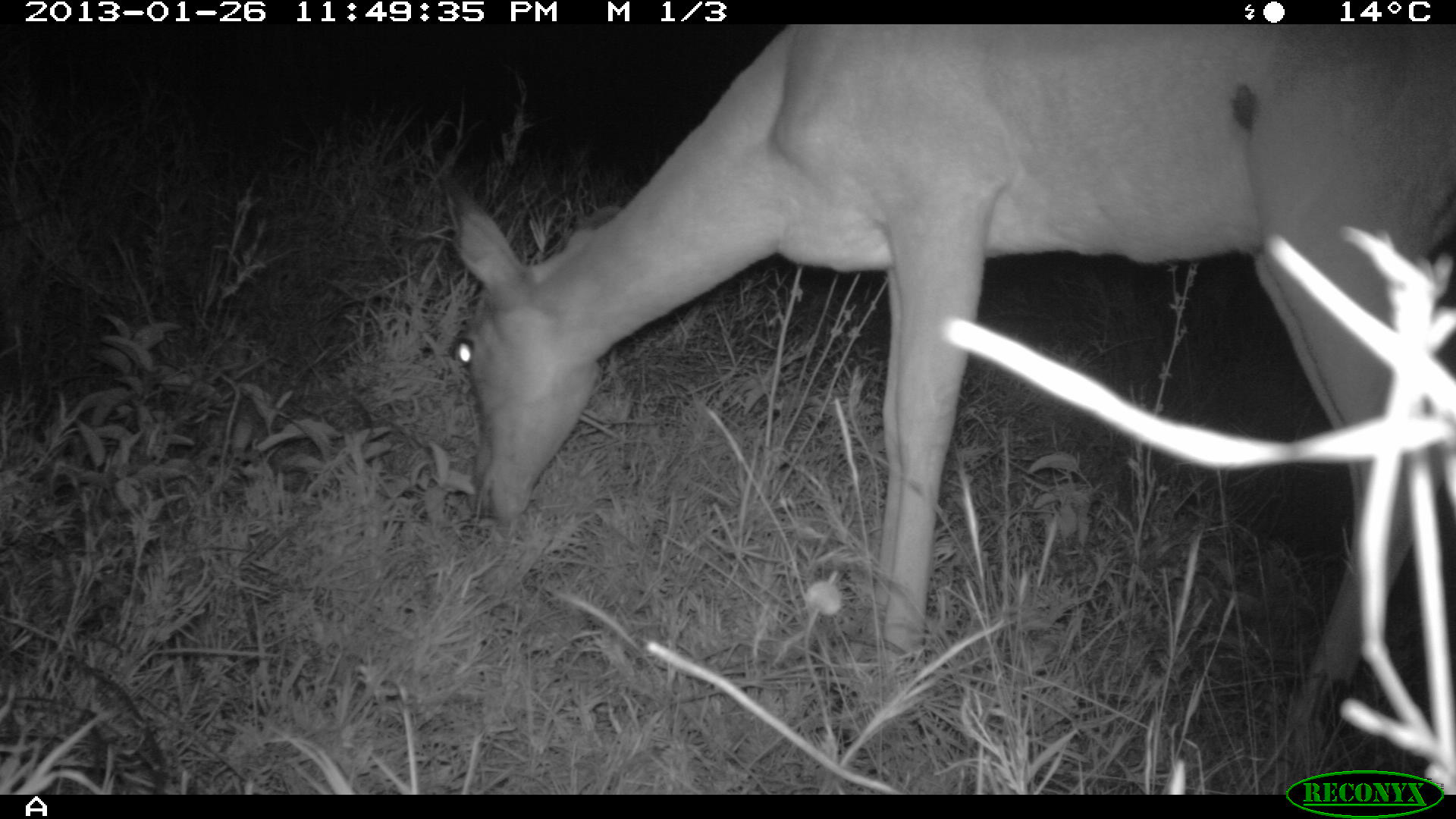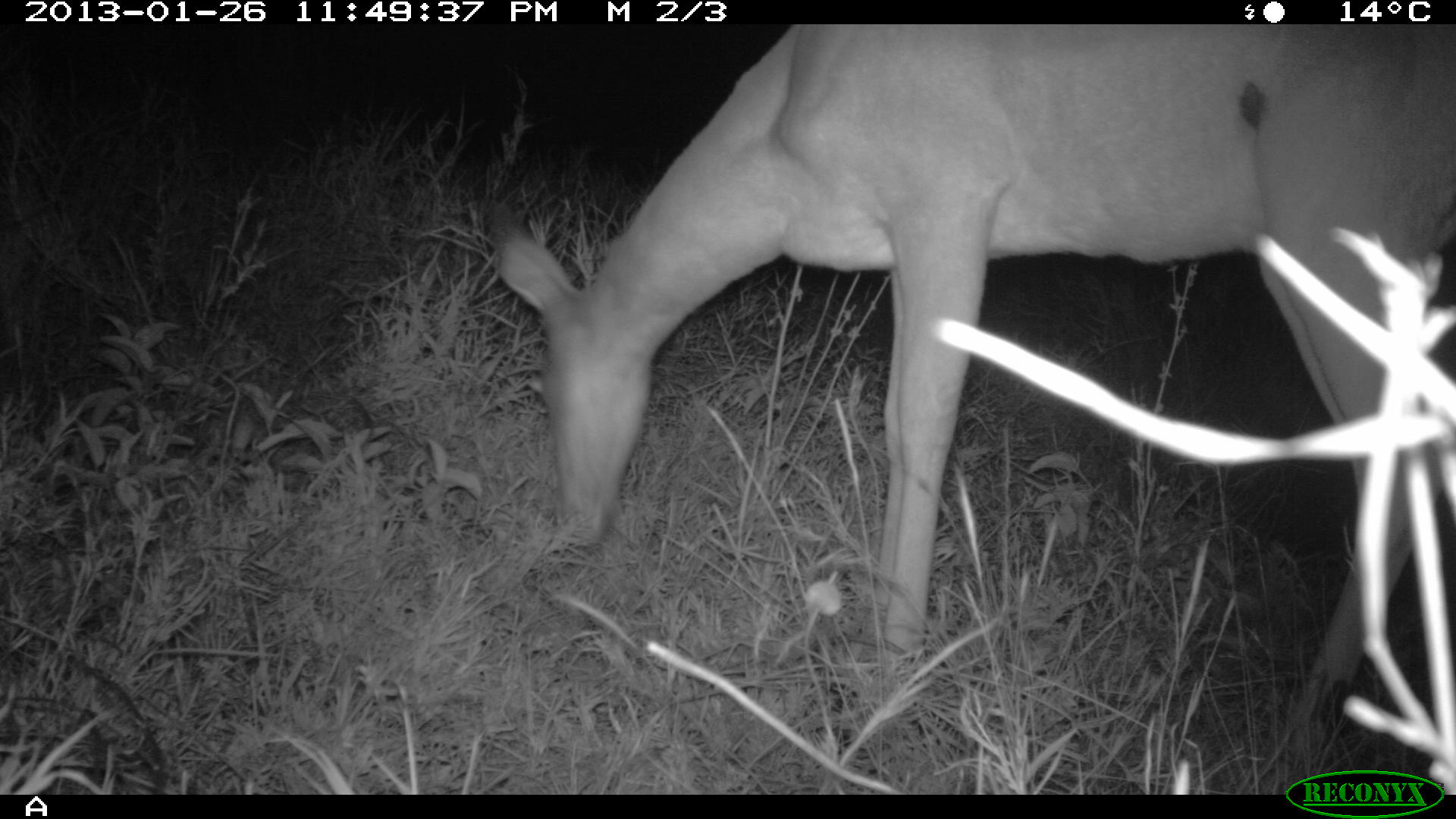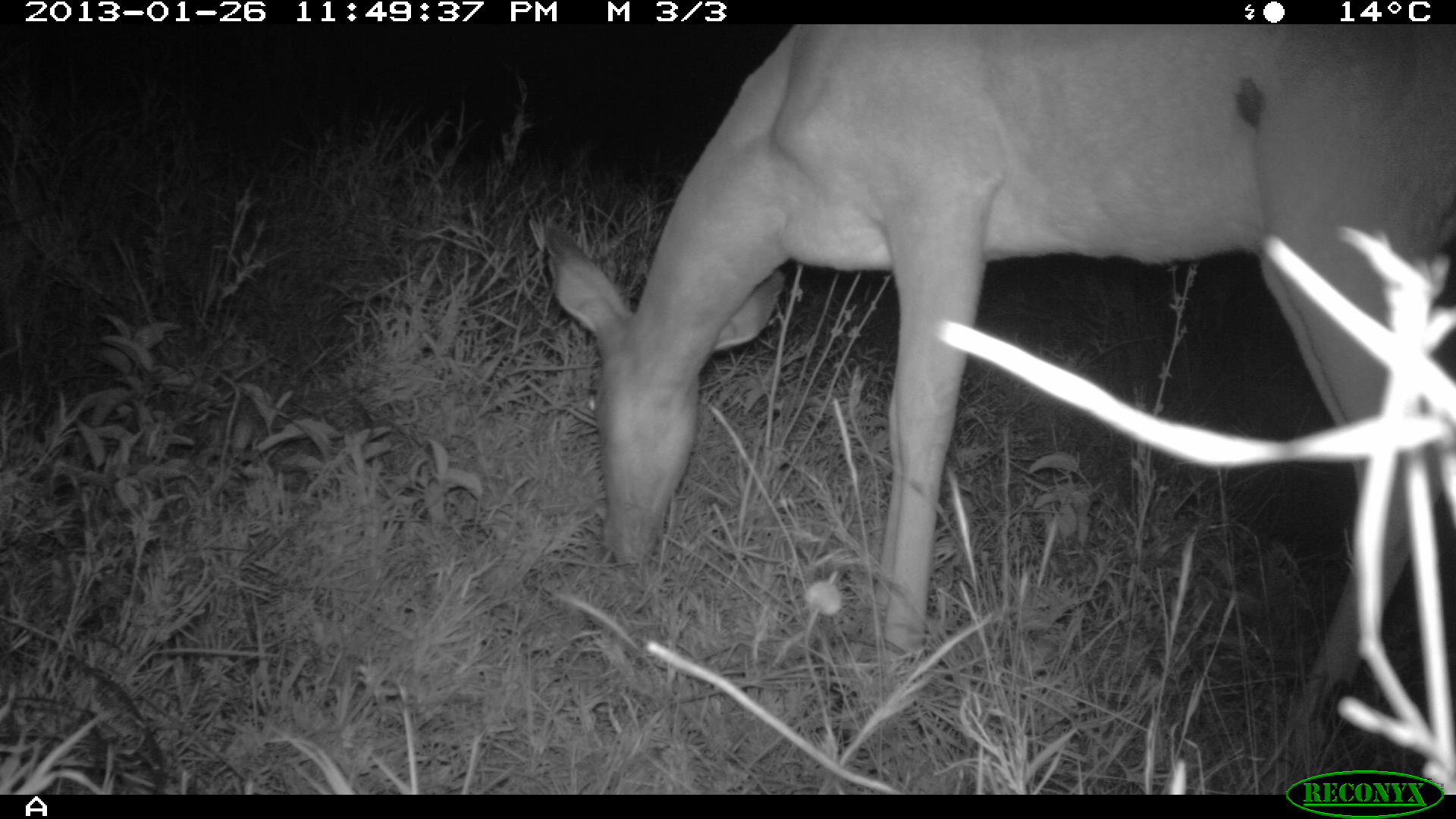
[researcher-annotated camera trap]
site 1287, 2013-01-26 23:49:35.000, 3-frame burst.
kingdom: Animalia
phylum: Chordata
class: Mammalia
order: Artiodactyla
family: Bovidae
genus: Aepyceros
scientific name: Aepyceros melampus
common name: impala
Aepyceros melampus (impala), count 1.